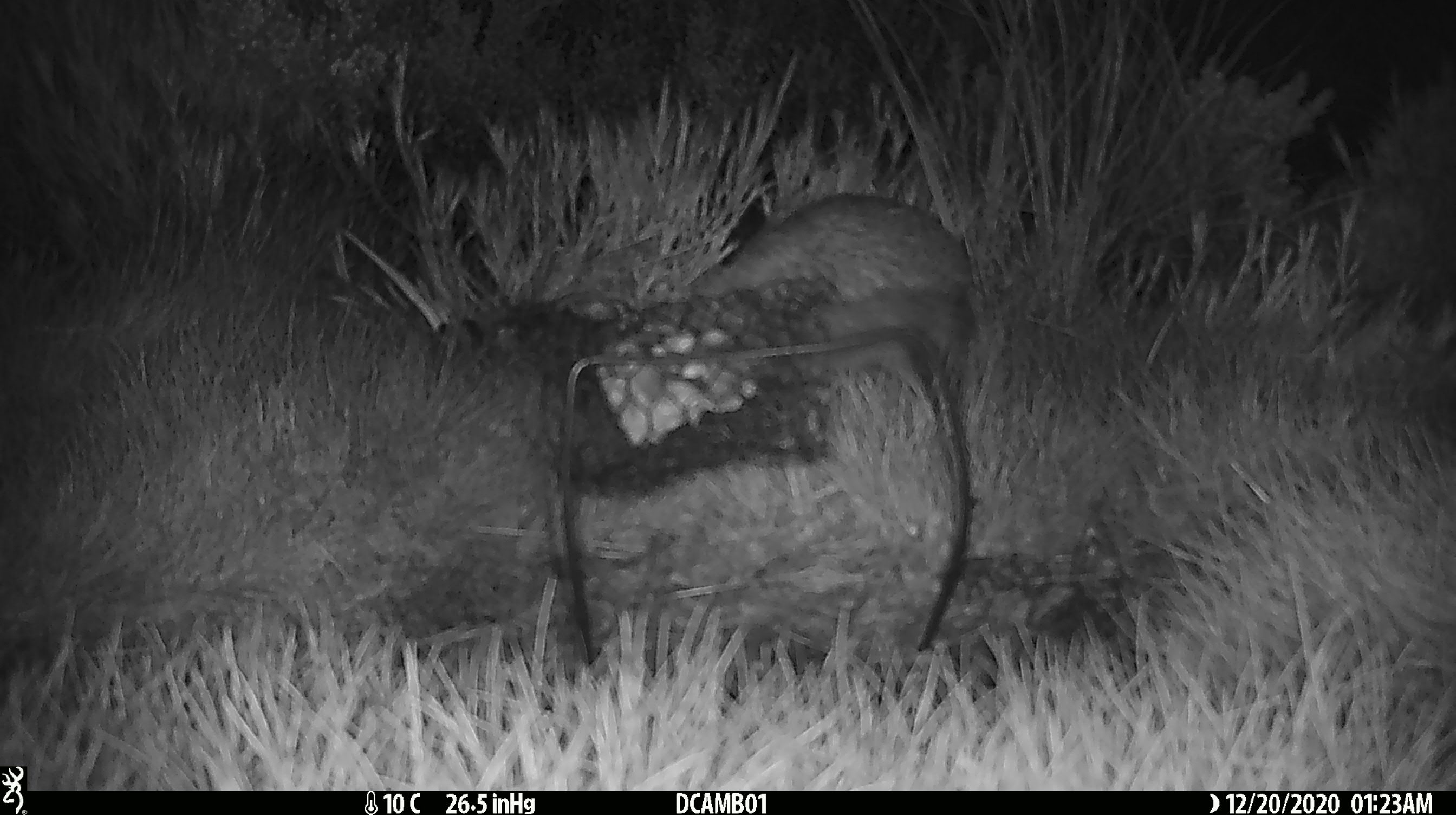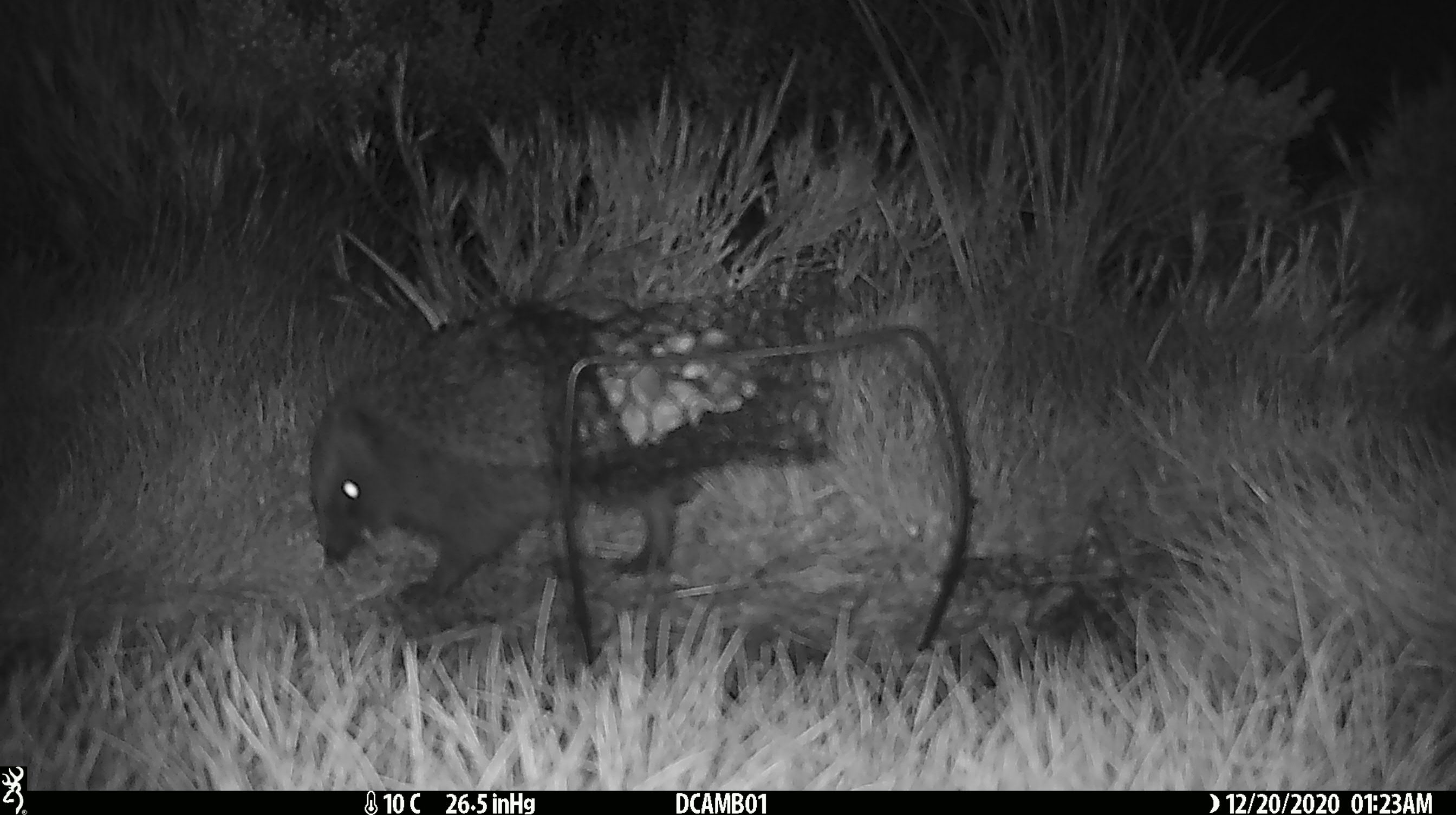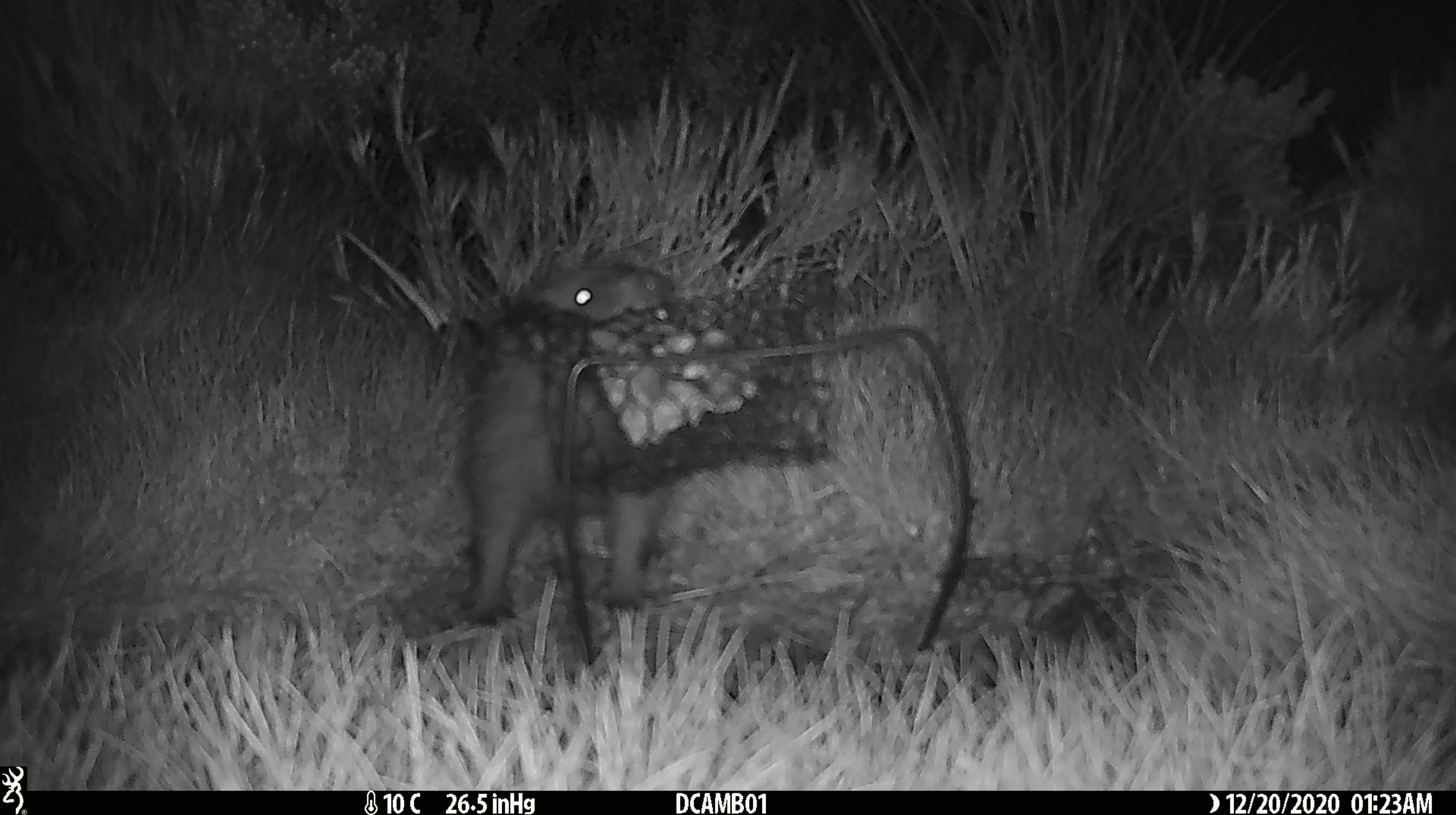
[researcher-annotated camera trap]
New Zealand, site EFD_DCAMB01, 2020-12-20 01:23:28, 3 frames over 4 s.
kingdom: Animalia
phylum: Chordata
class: Mammalia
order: Eulipotyphla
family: Erinaceidae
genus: Erinaceus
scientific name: Erinaceus europaeus europaeus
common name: european hedgehog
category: hedgehog